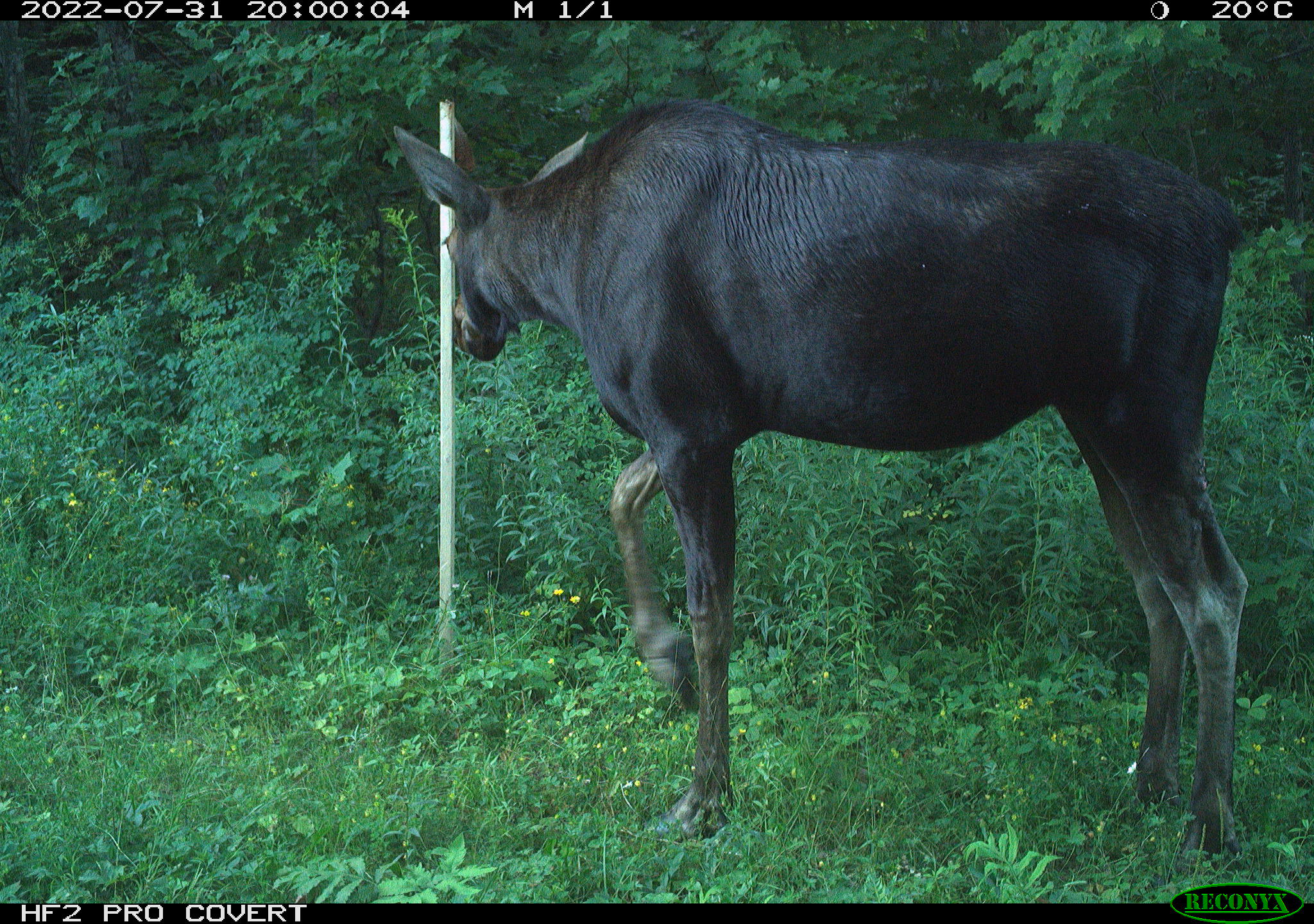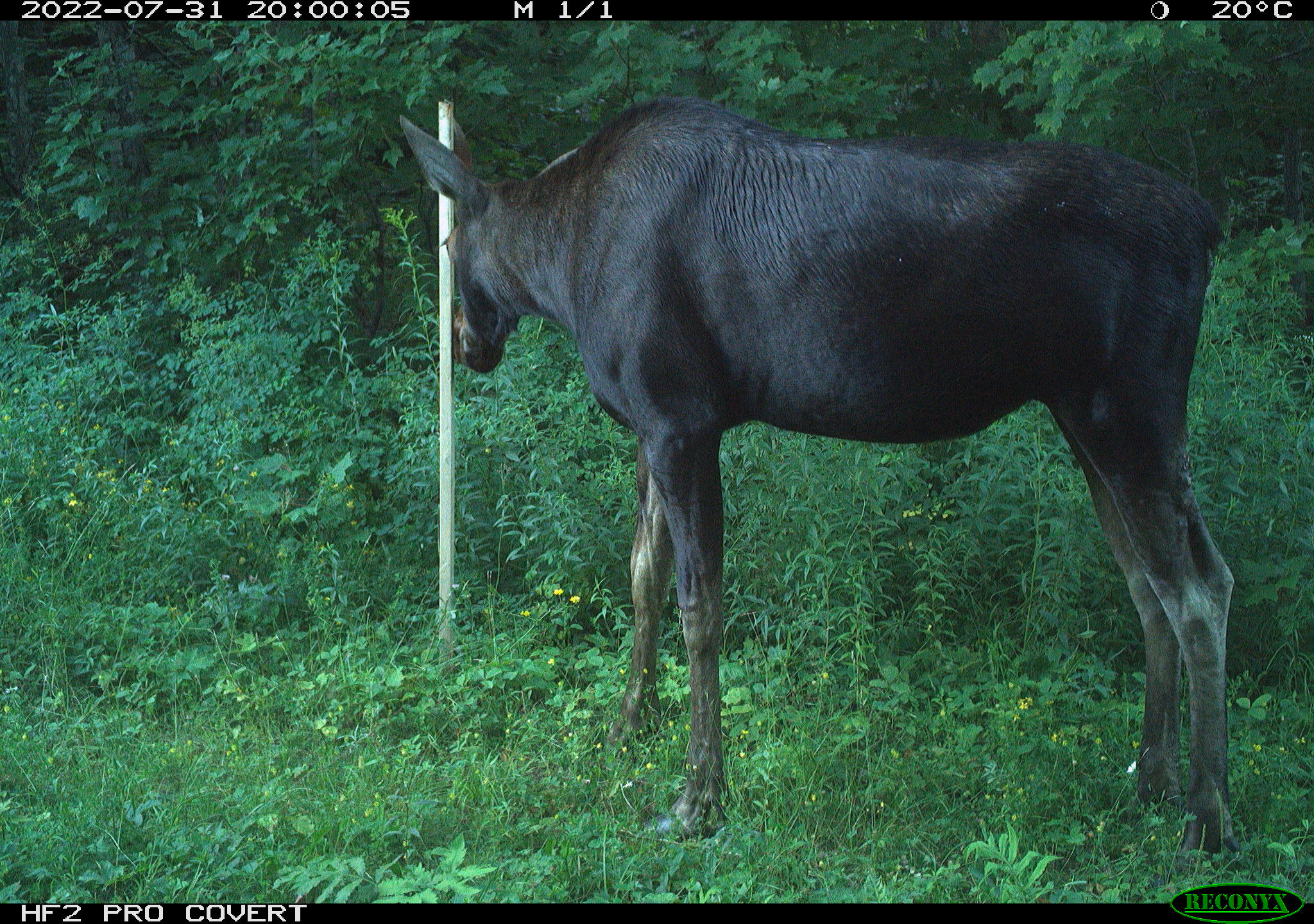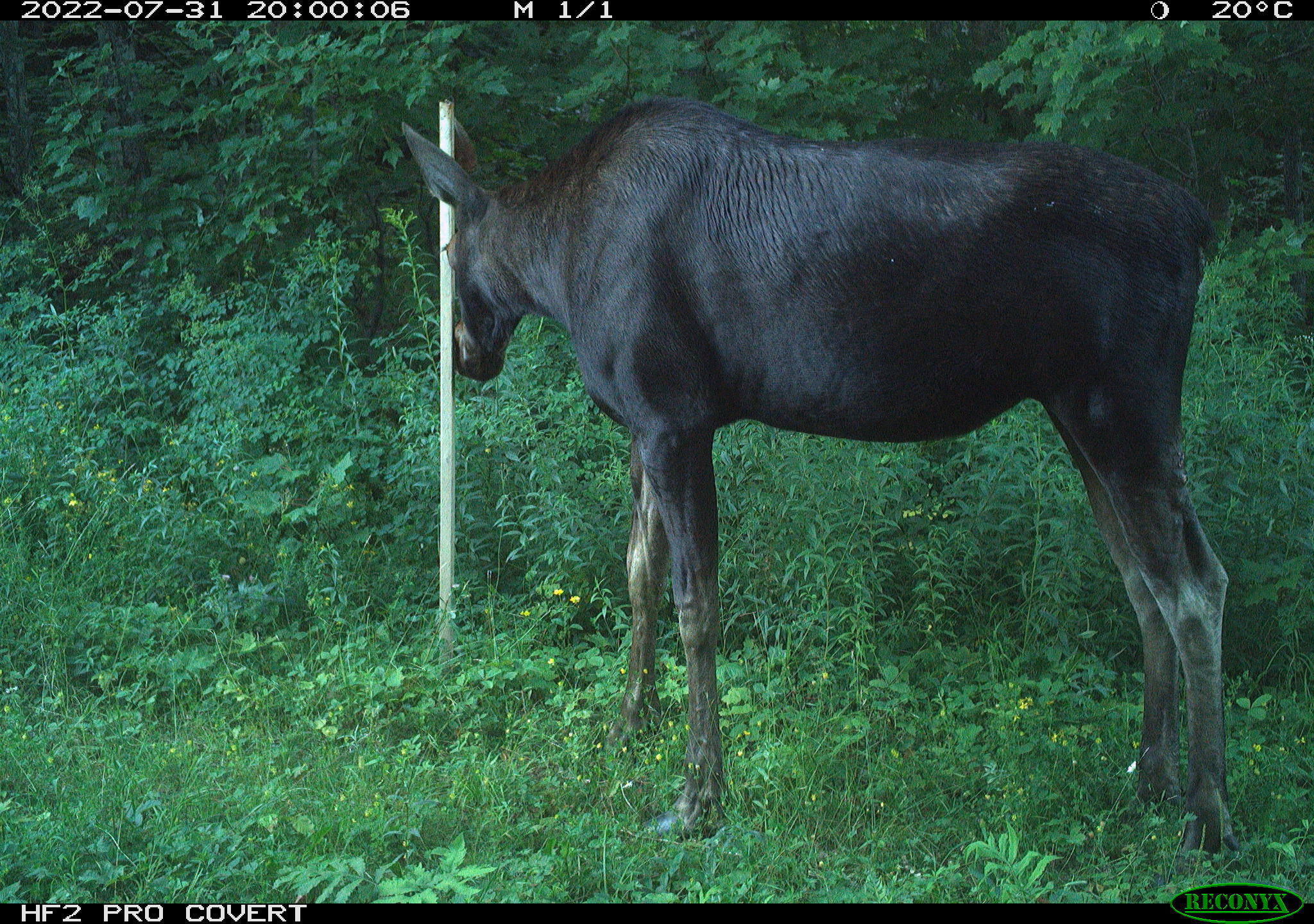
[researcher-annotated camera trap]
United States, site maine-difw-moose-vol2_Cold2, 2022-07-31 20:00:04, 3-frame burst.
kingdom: Animalia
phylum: Chordata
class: Mammalia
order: Artiodactyla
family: Cervidae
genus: Alces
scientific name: Alces alces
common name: moose